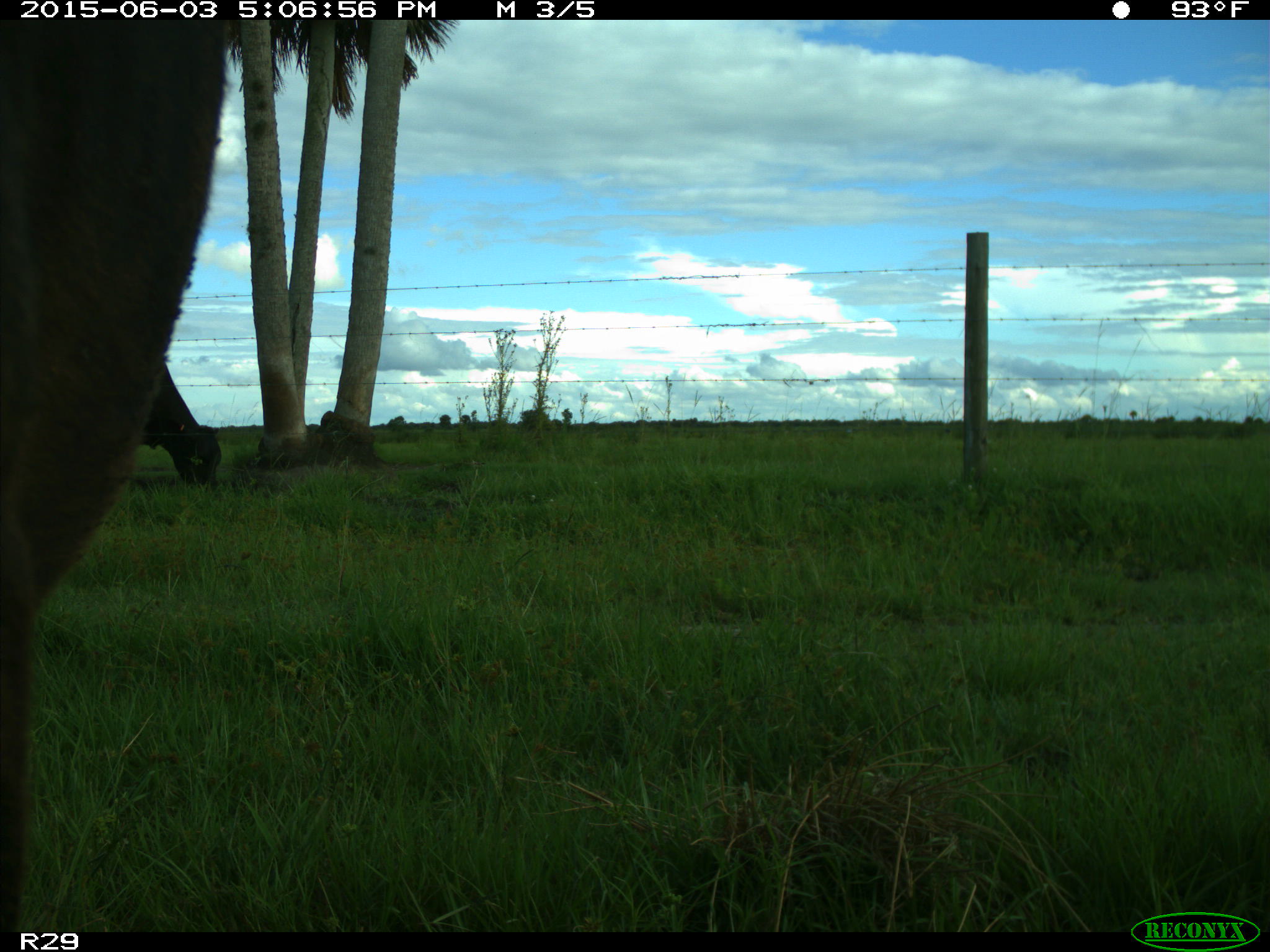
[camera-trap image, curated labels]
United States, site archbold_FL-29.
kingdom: Animalia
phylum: Chordata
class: Mammalia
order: Artiodactyla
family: Bovidae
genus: Bos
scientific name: Bos taurus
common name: domestic cow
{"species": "Bos taurus (domestic cow)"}